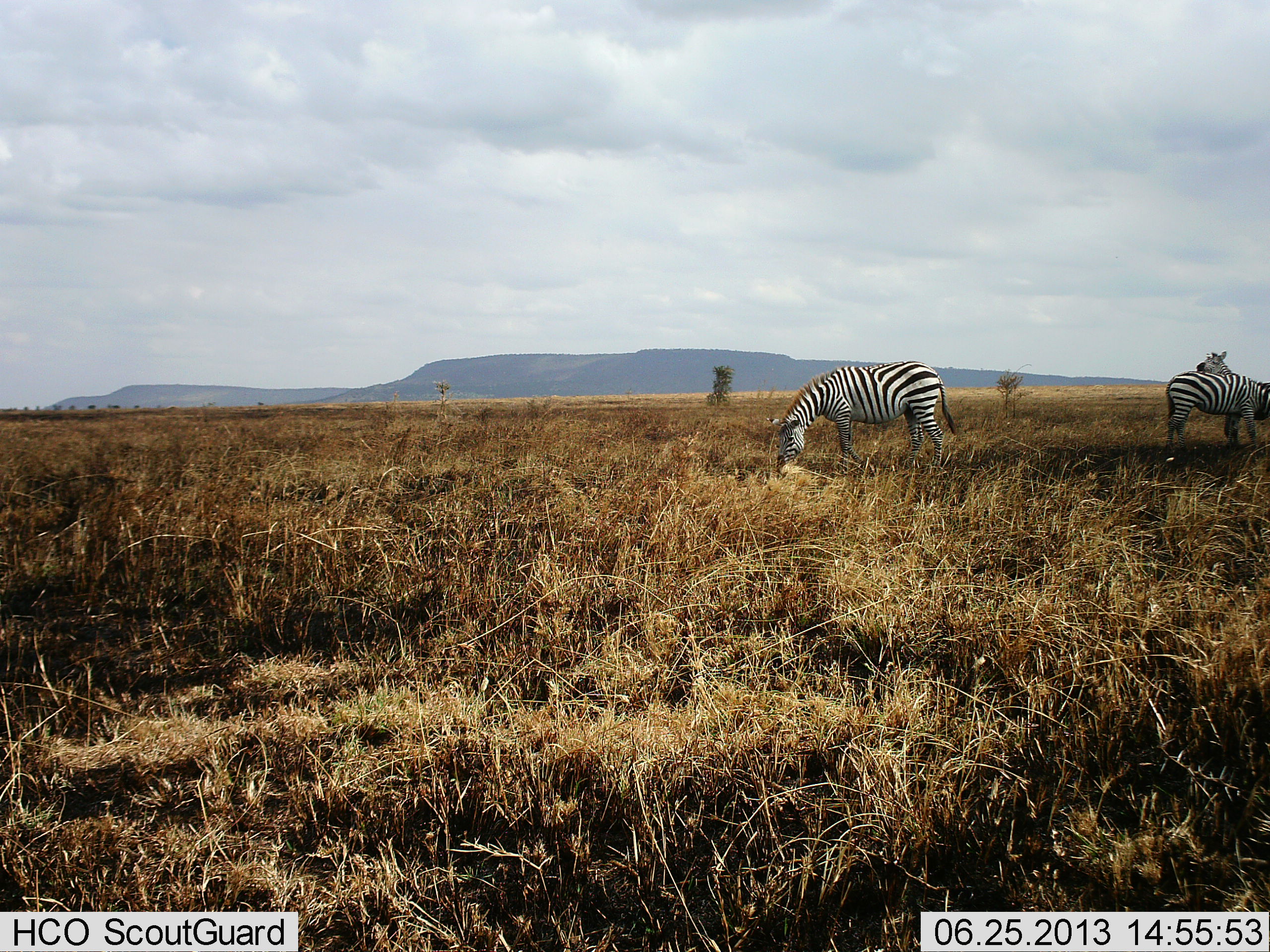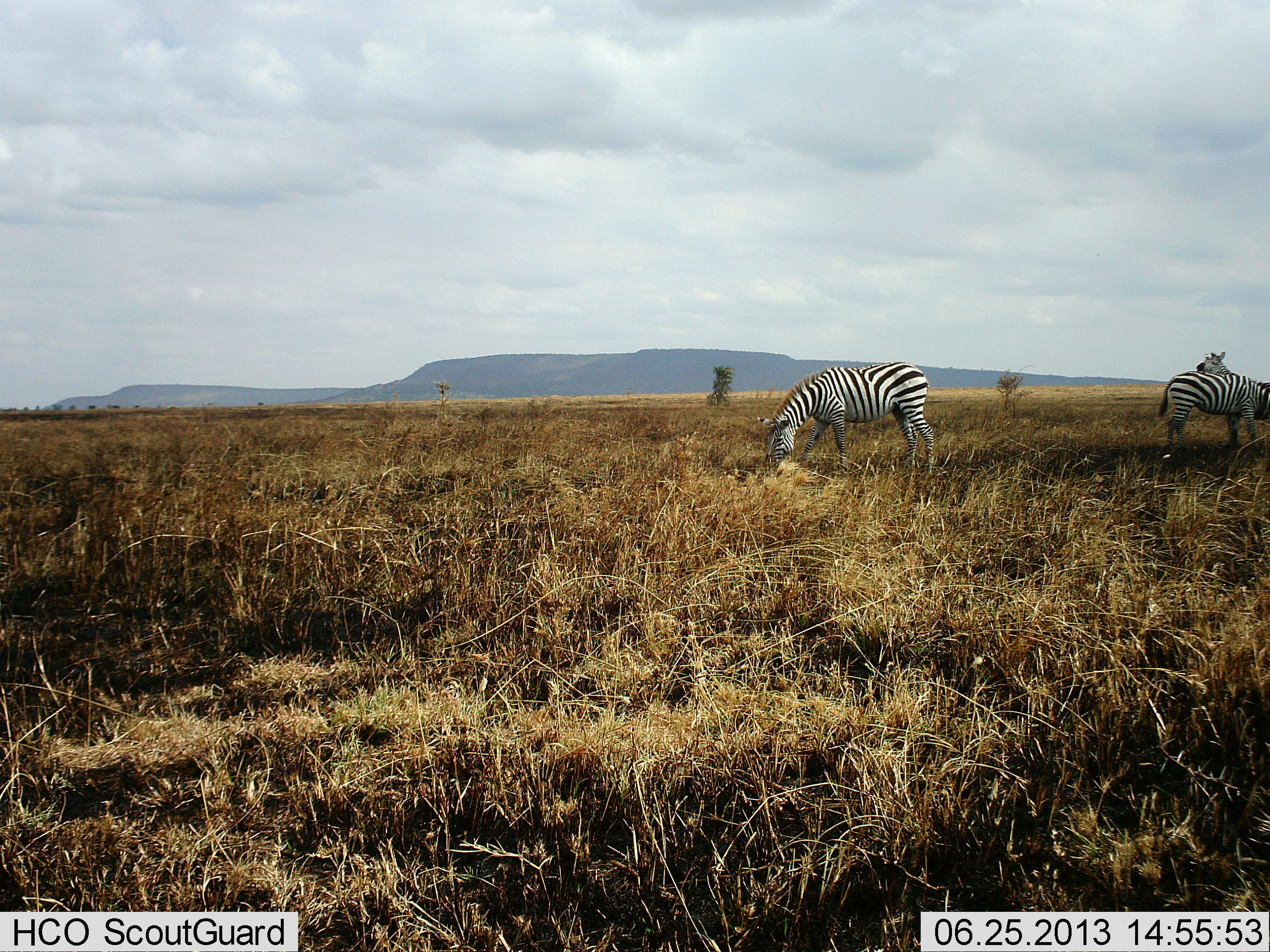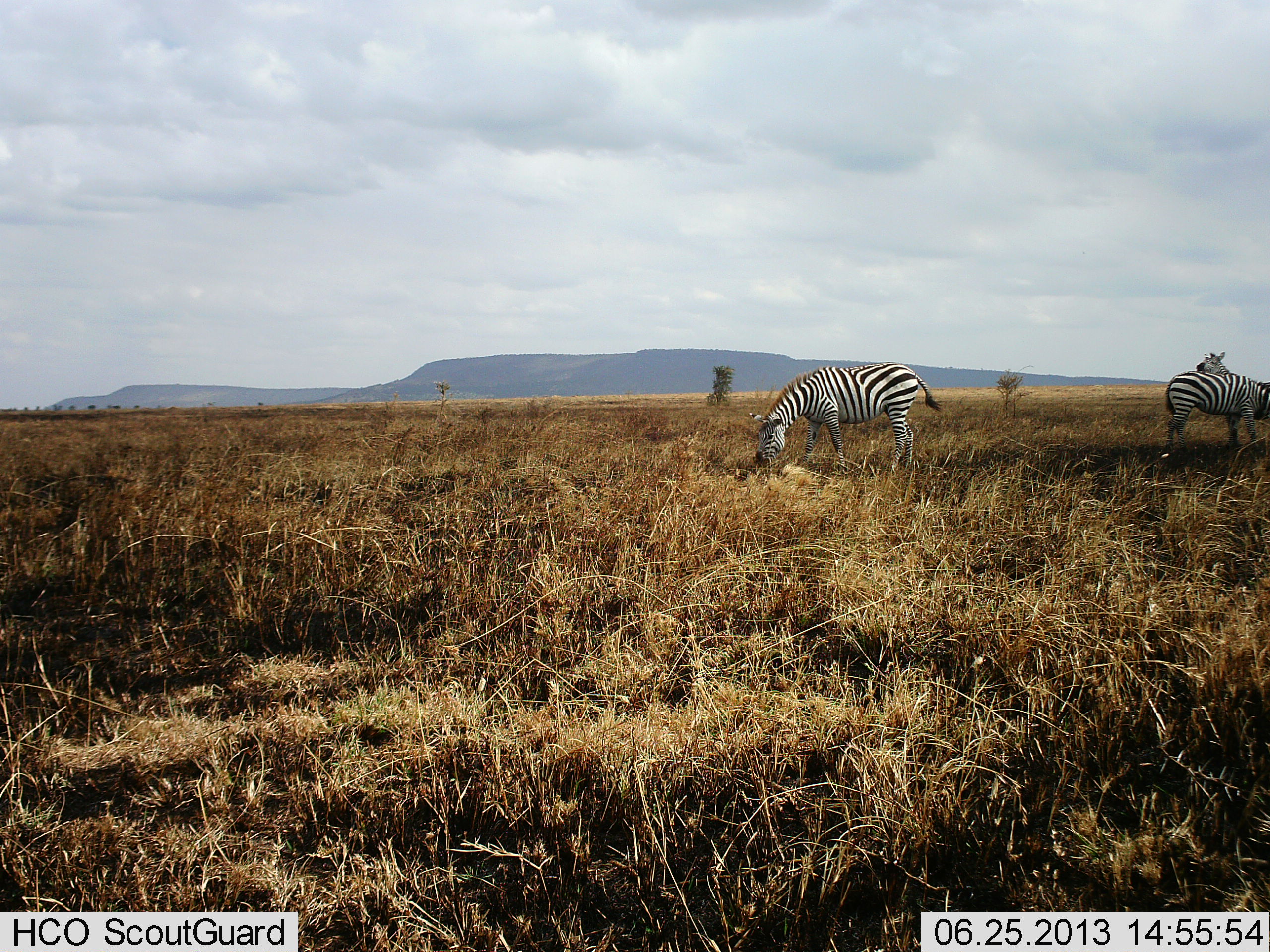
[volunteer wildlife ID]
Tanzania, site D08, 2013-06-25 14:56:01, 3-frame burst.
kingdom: Animalia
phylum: Chordata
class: Mammalia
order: Perissodactyla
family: Equidae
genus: Equus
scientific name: Equus quagga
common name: plains zebra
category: zebra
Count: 3.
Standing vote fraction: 59%.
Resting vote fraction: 0%.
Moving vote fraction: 0%.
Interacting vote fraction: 9%.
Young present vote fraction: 0%.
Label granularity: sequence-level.